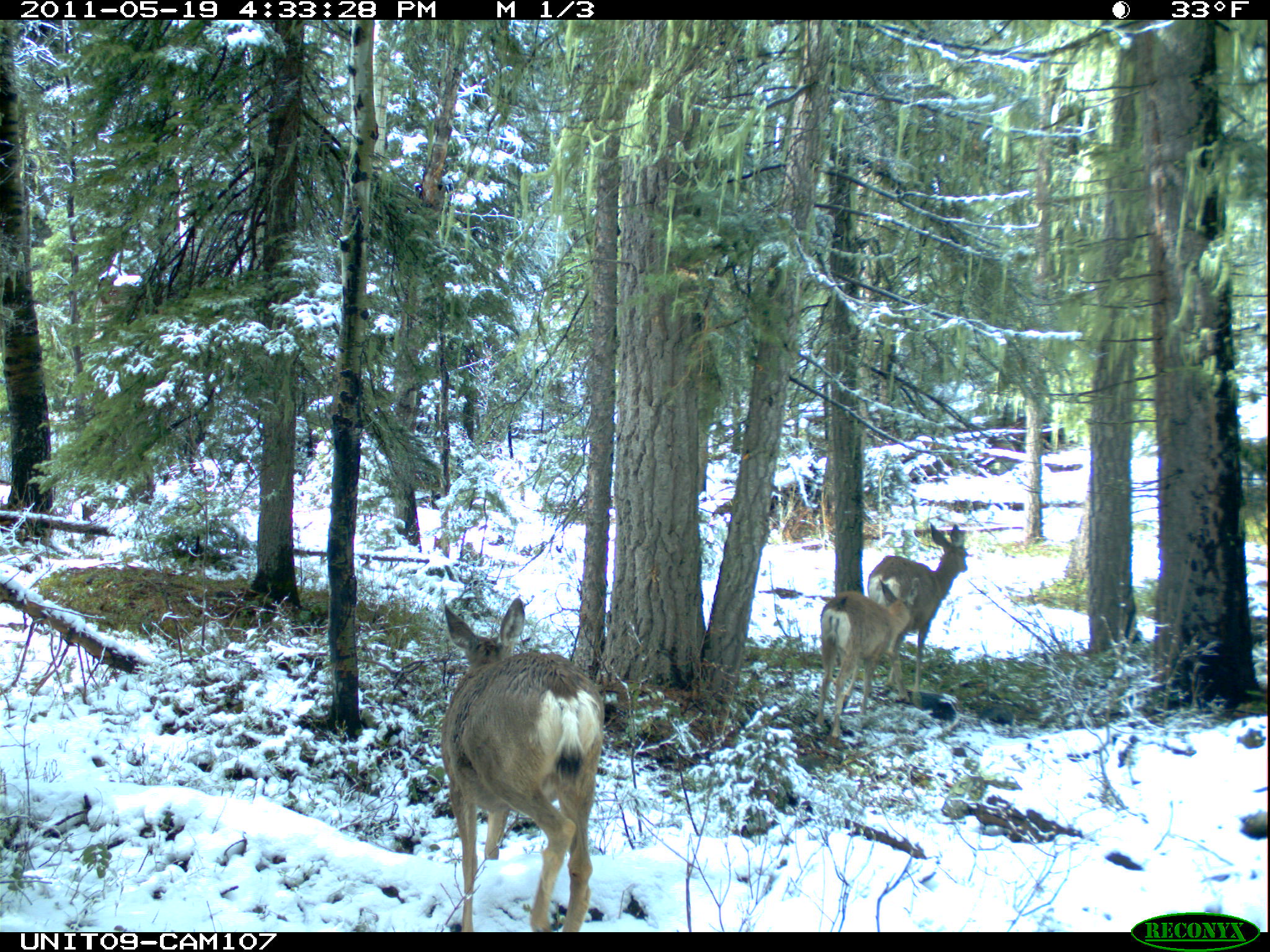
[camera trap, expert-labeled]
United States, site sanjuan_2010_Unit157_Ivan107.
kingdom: Animalia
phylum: Chordata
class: Mammalia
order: Artiodactyla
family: Cervidae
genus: Odocoileus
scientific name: Odocoileus hemionus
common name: mule deer